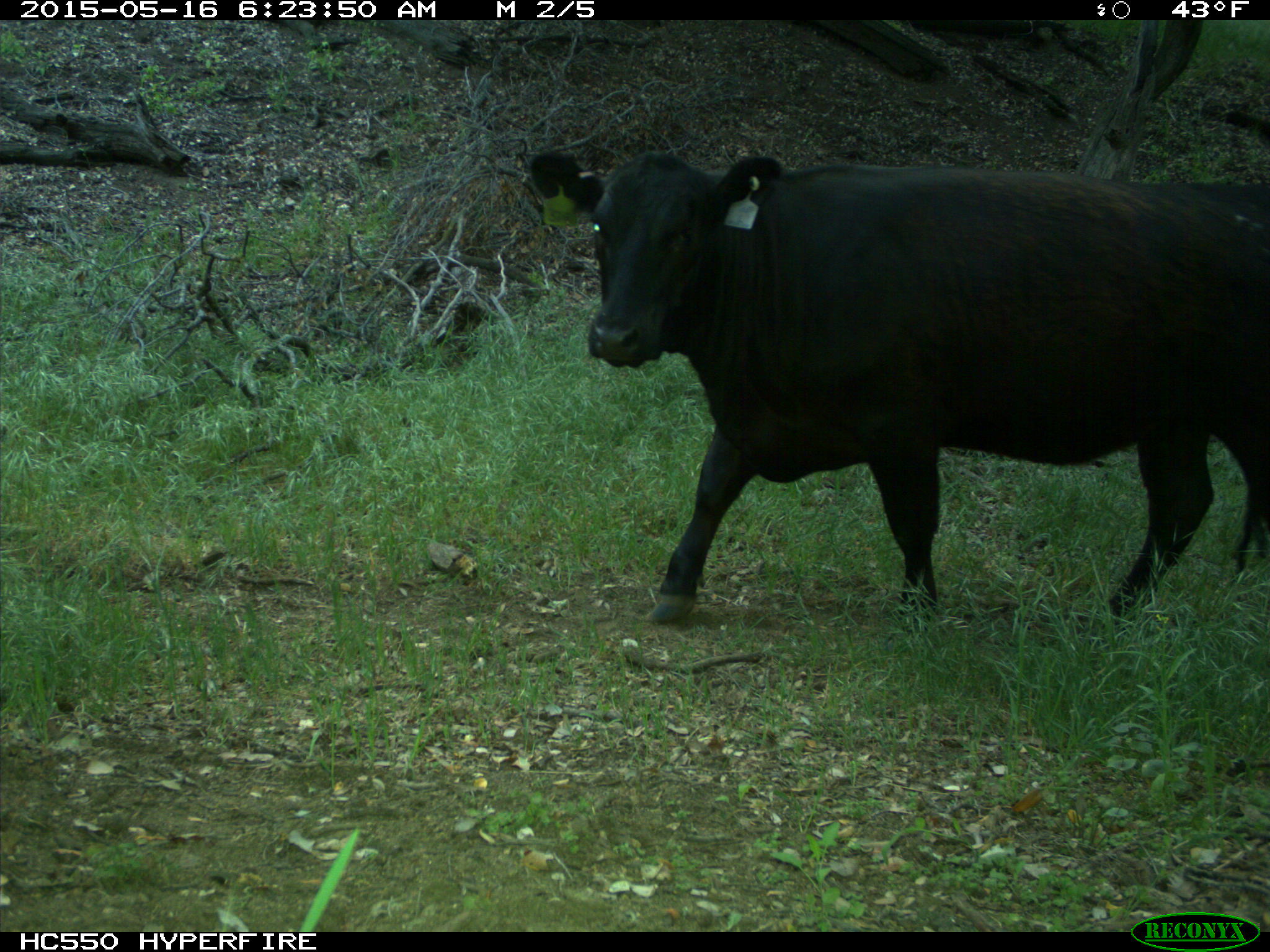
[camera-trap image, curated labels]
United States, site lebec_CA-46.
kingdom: Animalia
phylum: Chordata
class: Mammalia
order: Artiodactyla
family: Bovidae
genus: Bos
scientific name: Bos taurus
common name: domestic cow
Bos taurus (domestic cow).